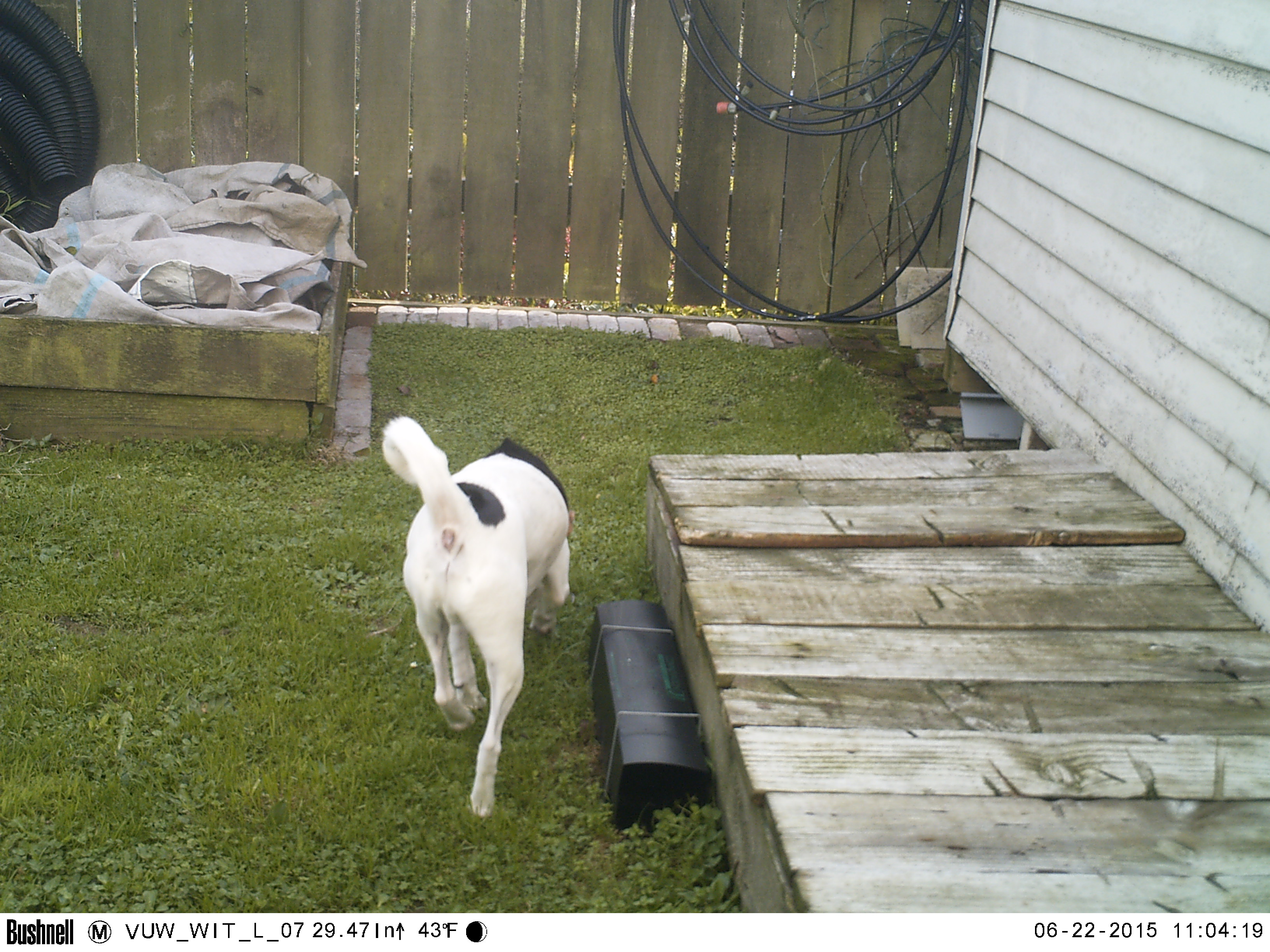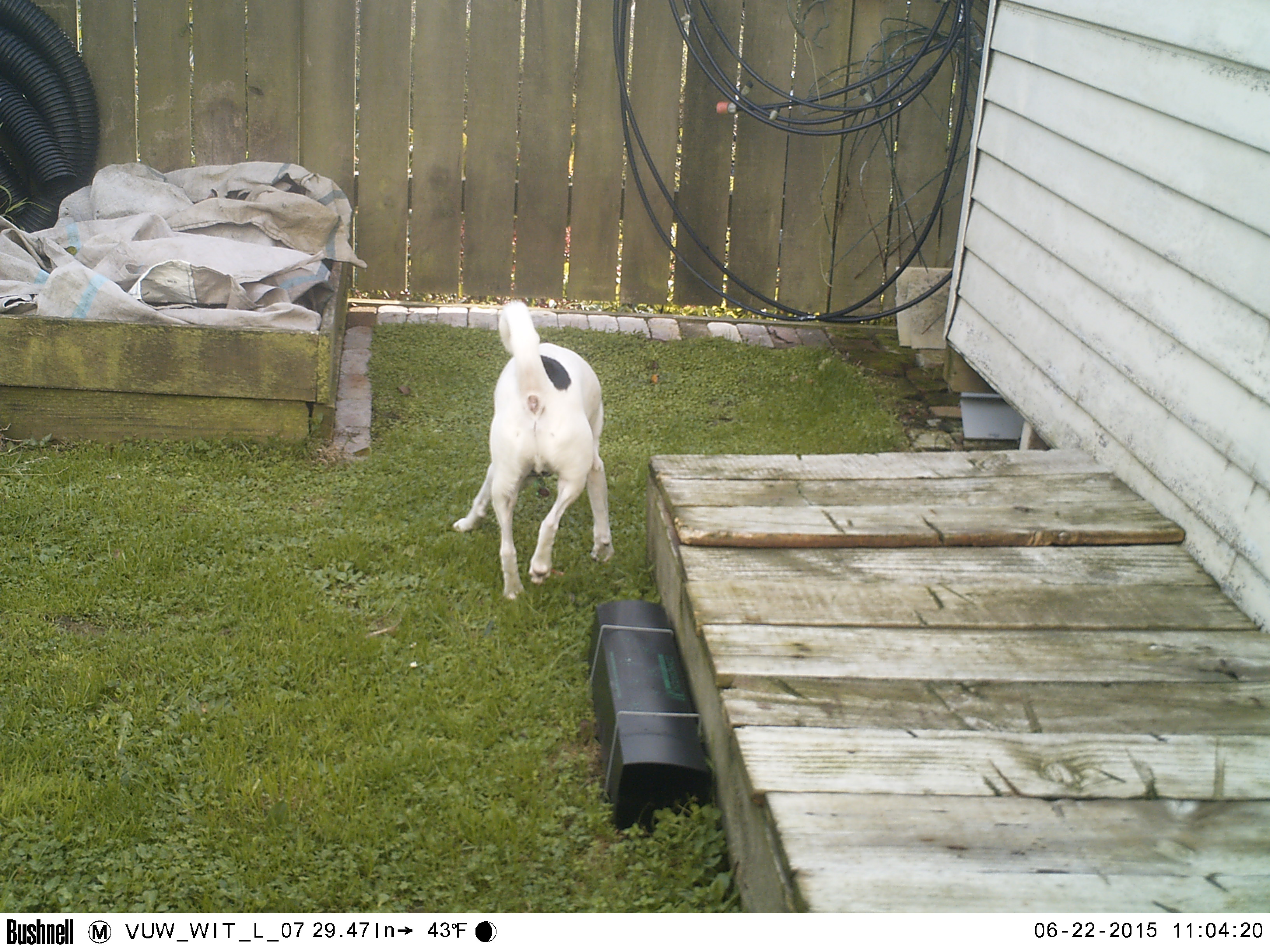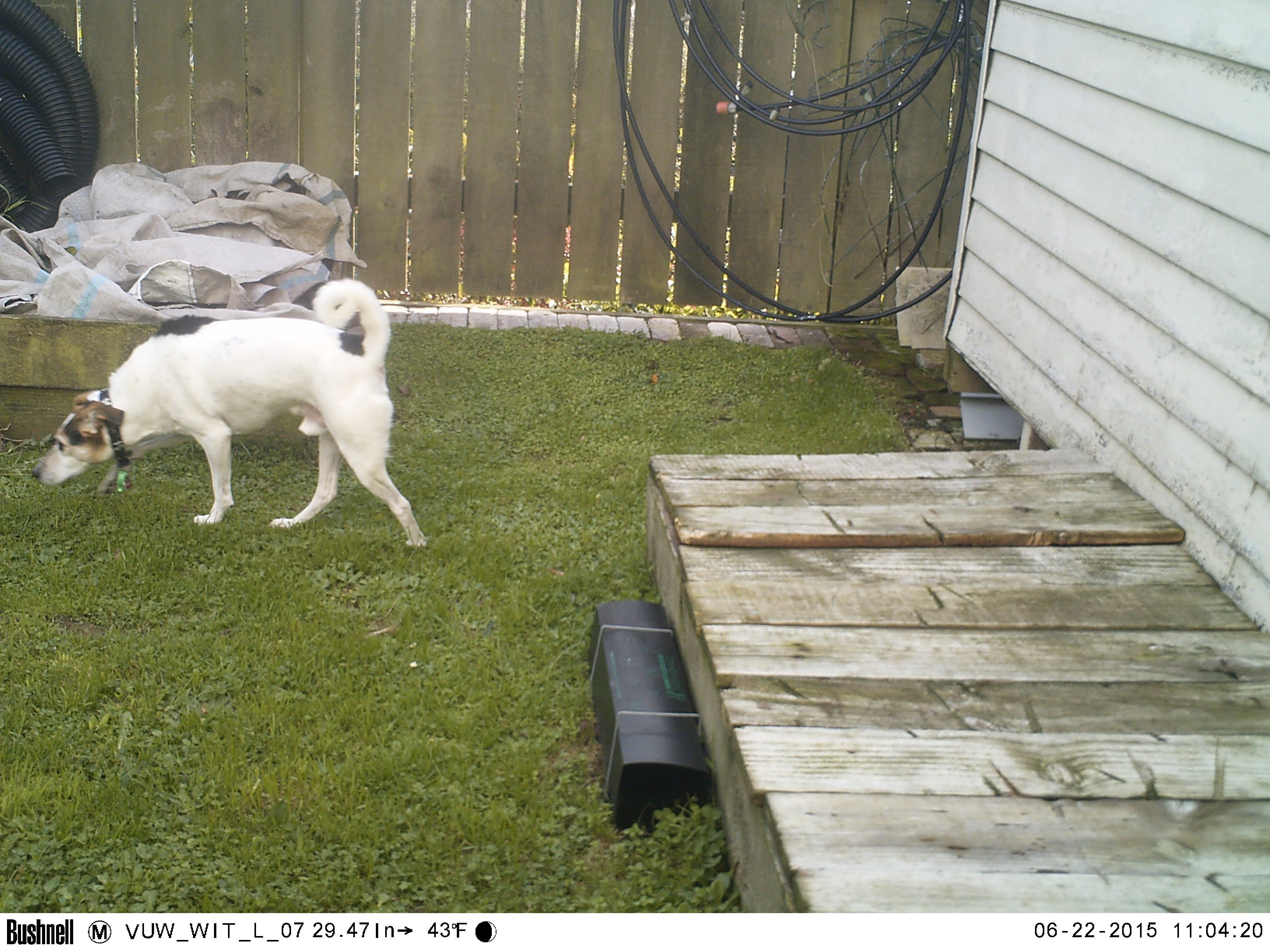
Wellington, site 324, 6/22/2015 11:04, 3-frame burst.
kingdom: Animalia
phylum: Chordata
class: Mammalia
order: Carnivora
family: Canidae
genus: Canis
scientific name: Canis familiaris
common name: dog